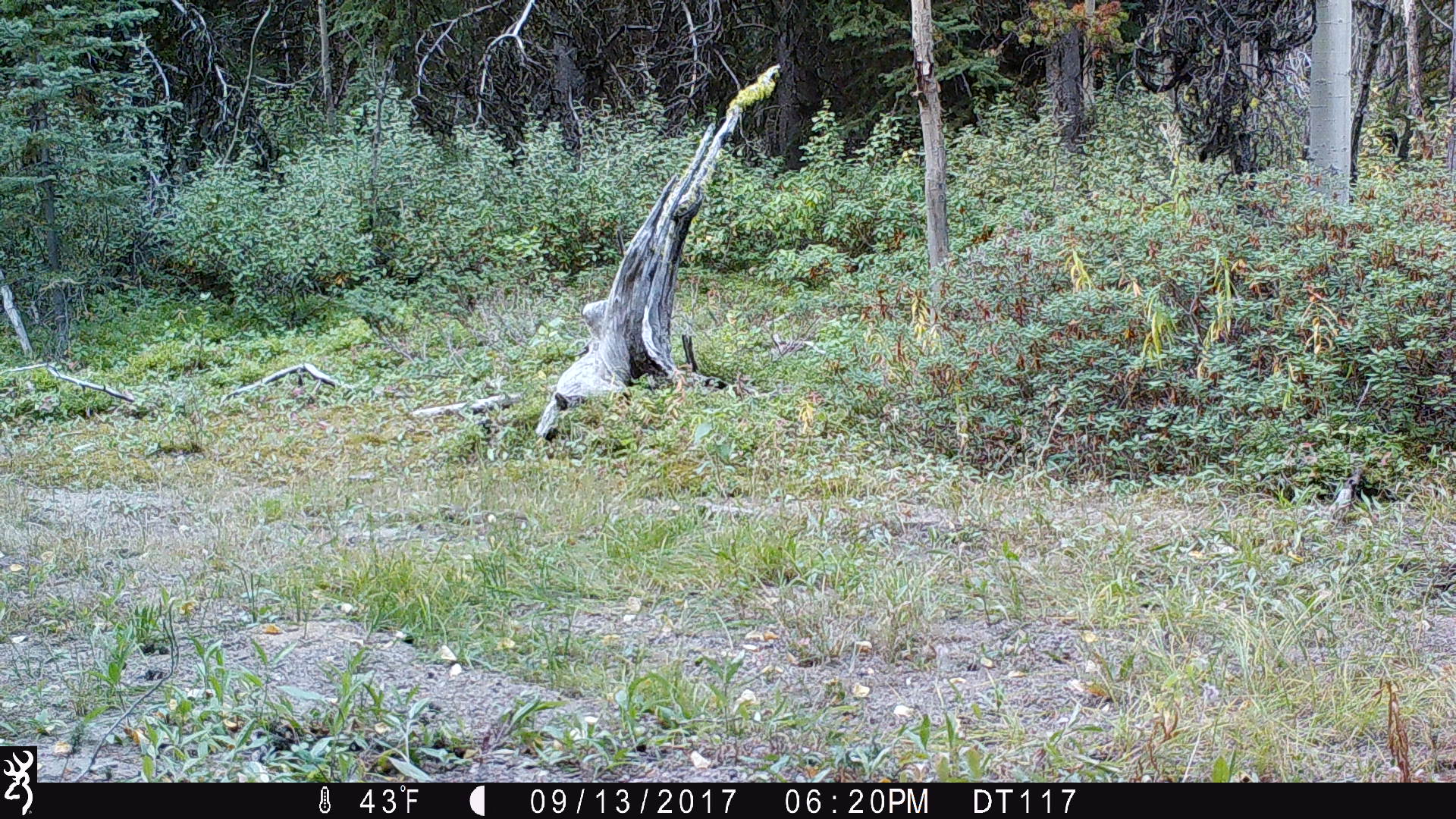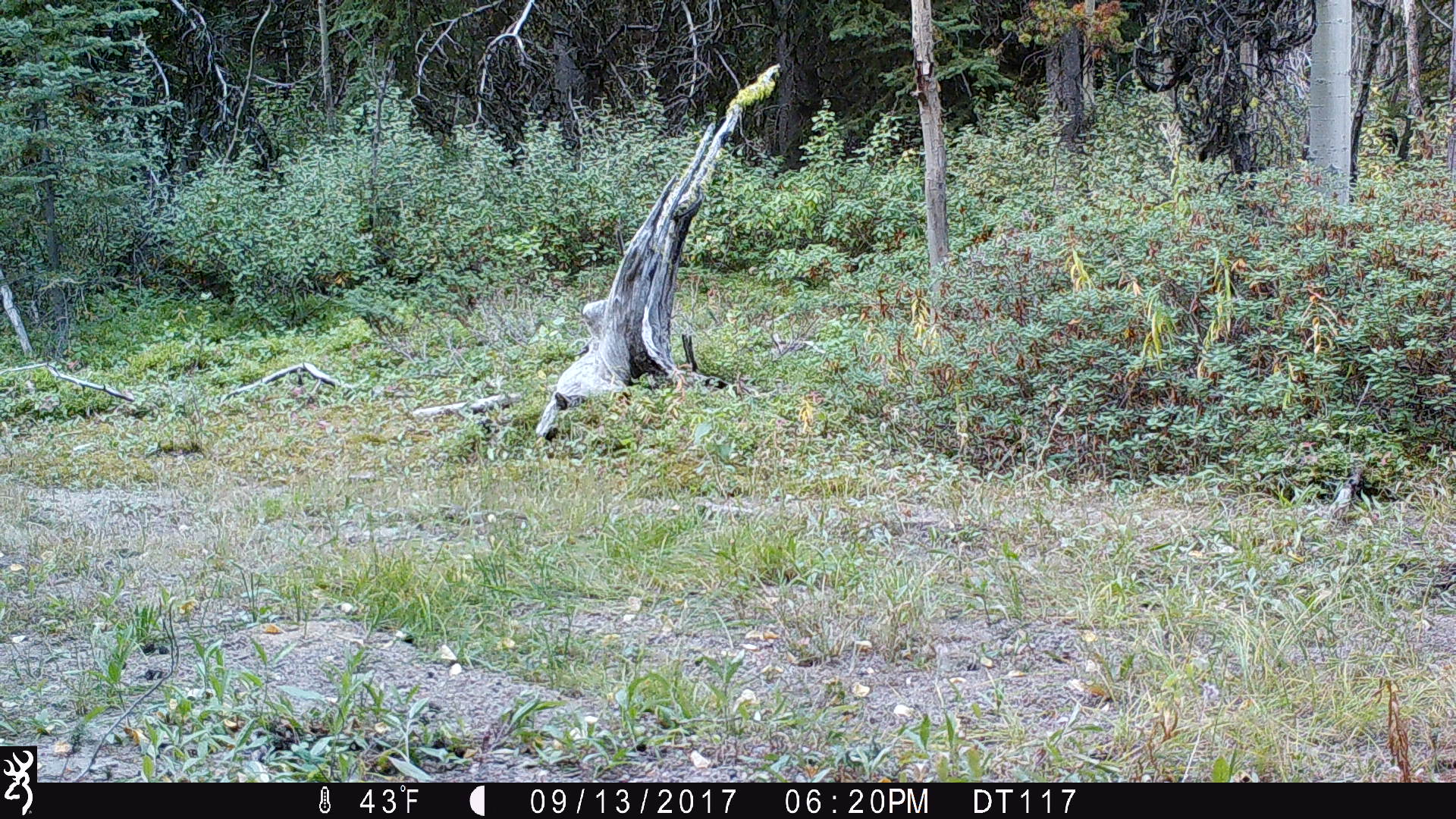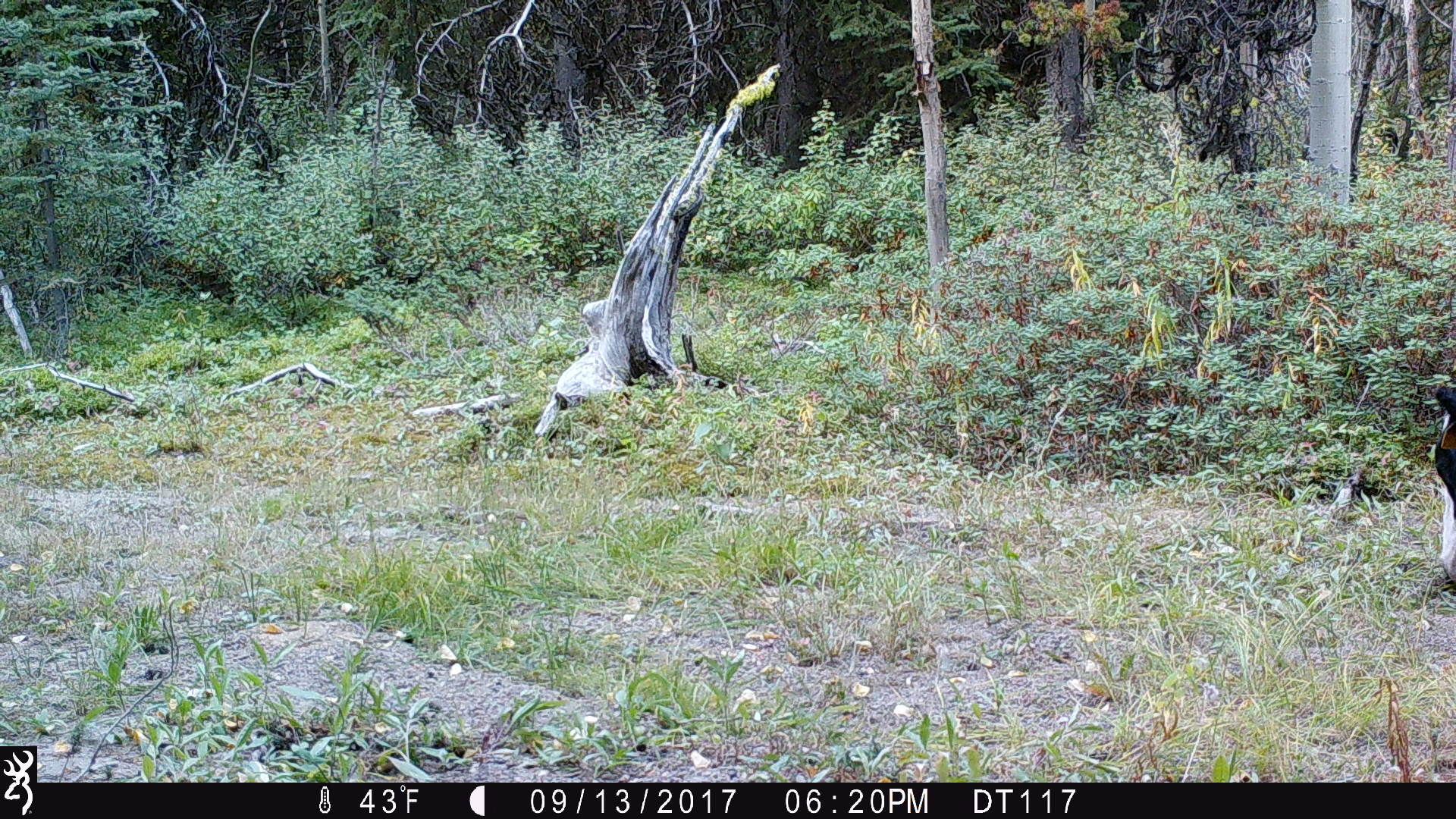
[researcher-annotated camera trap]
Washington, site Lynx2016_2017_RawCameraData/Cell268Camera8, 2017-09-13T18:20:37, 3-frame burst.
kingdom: Animalia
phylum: Chordata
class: Mammalia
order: Artiodactyla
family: Bovidae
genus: Bos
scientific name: Bos taurus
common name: domestic cattle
Domestic cattle (Bos taurus). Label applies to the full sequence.